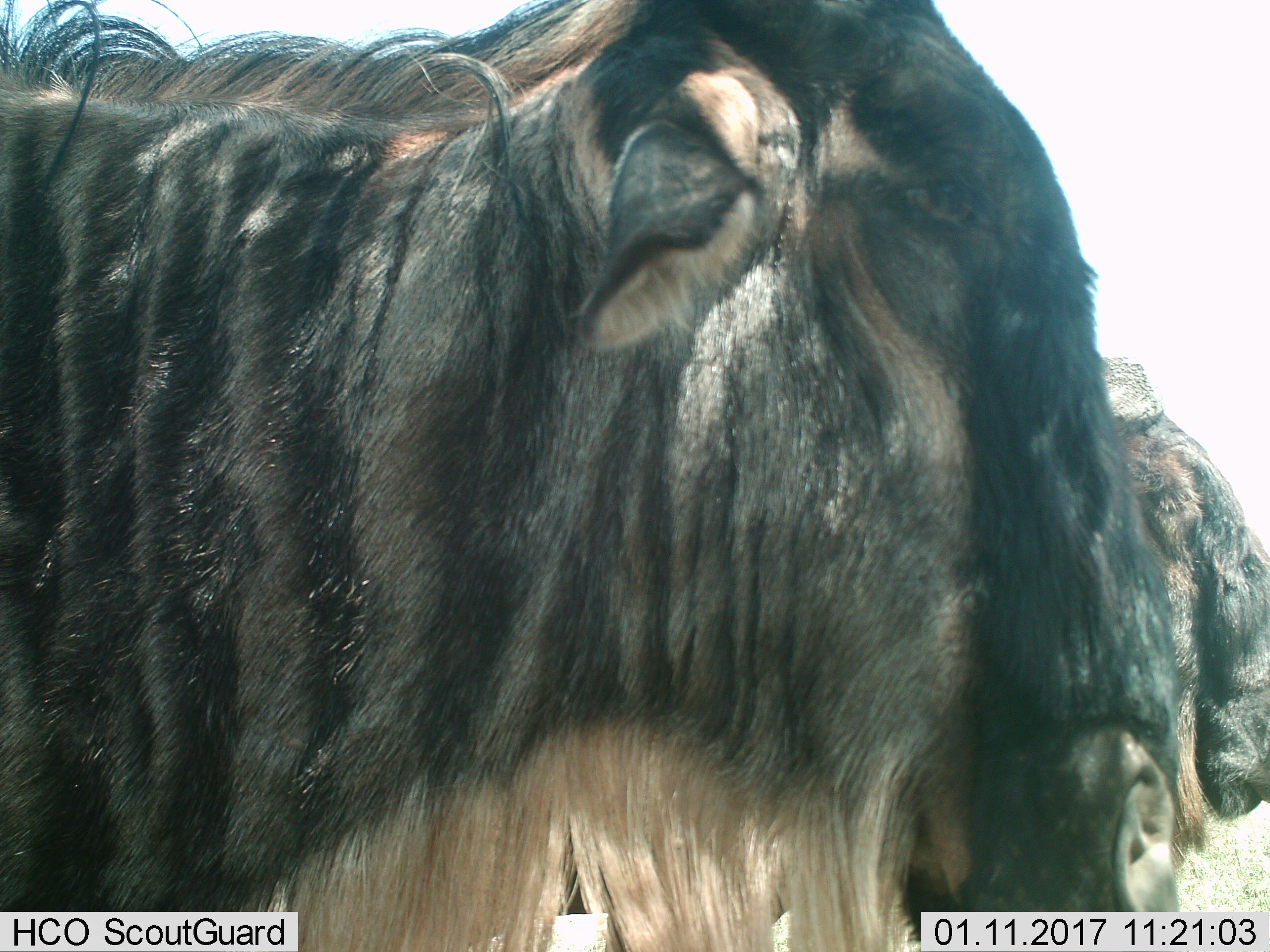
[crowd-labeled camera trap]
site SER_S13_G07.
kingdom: Animalia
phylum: Chordata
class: Mammalia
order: Artiodactyla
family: Bovidae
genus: Connochaetes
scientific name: Connochaetes taurinus taurinus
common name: blue wildebeest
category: wildebeestblue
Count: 2.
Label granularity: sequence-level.